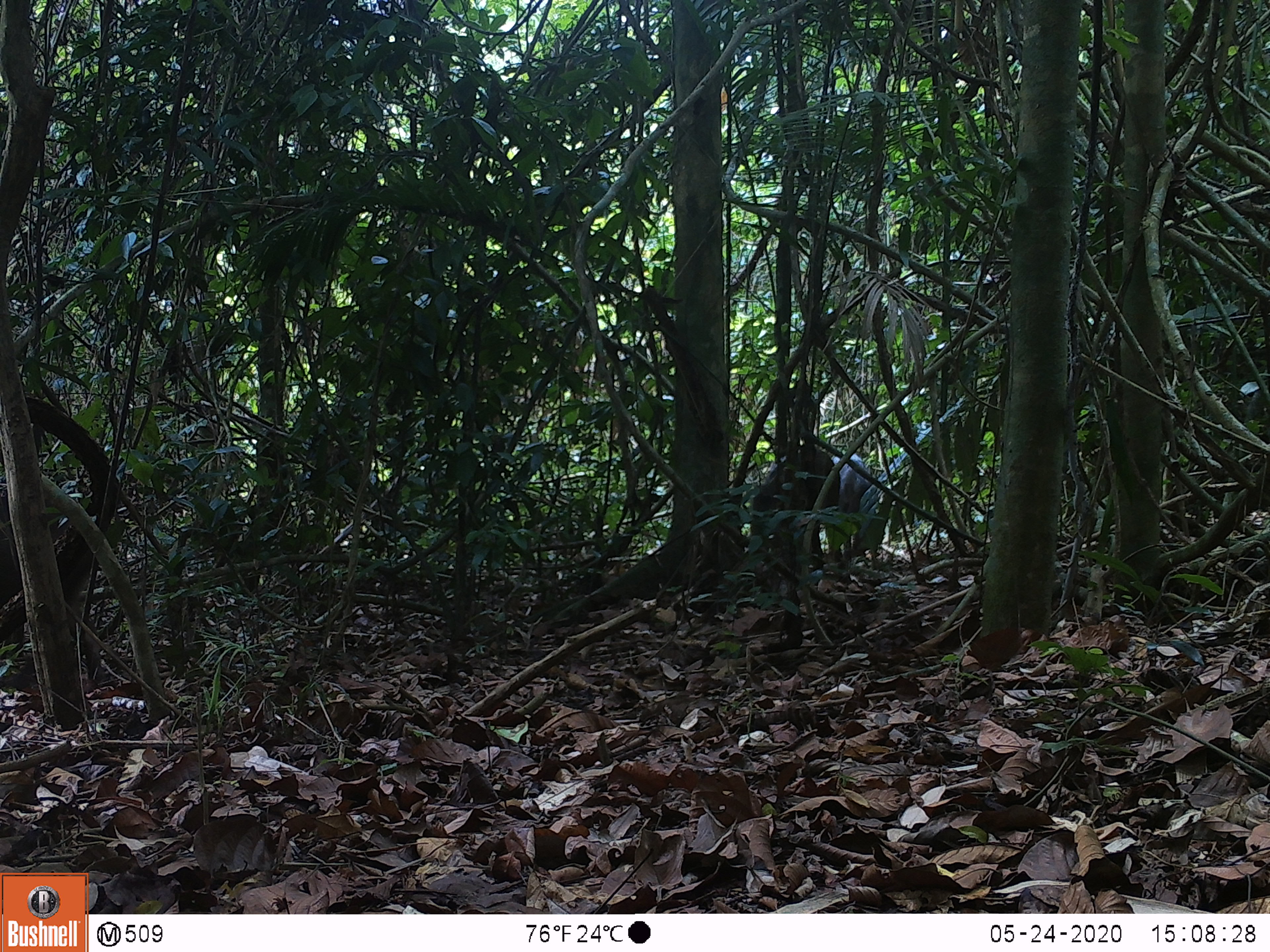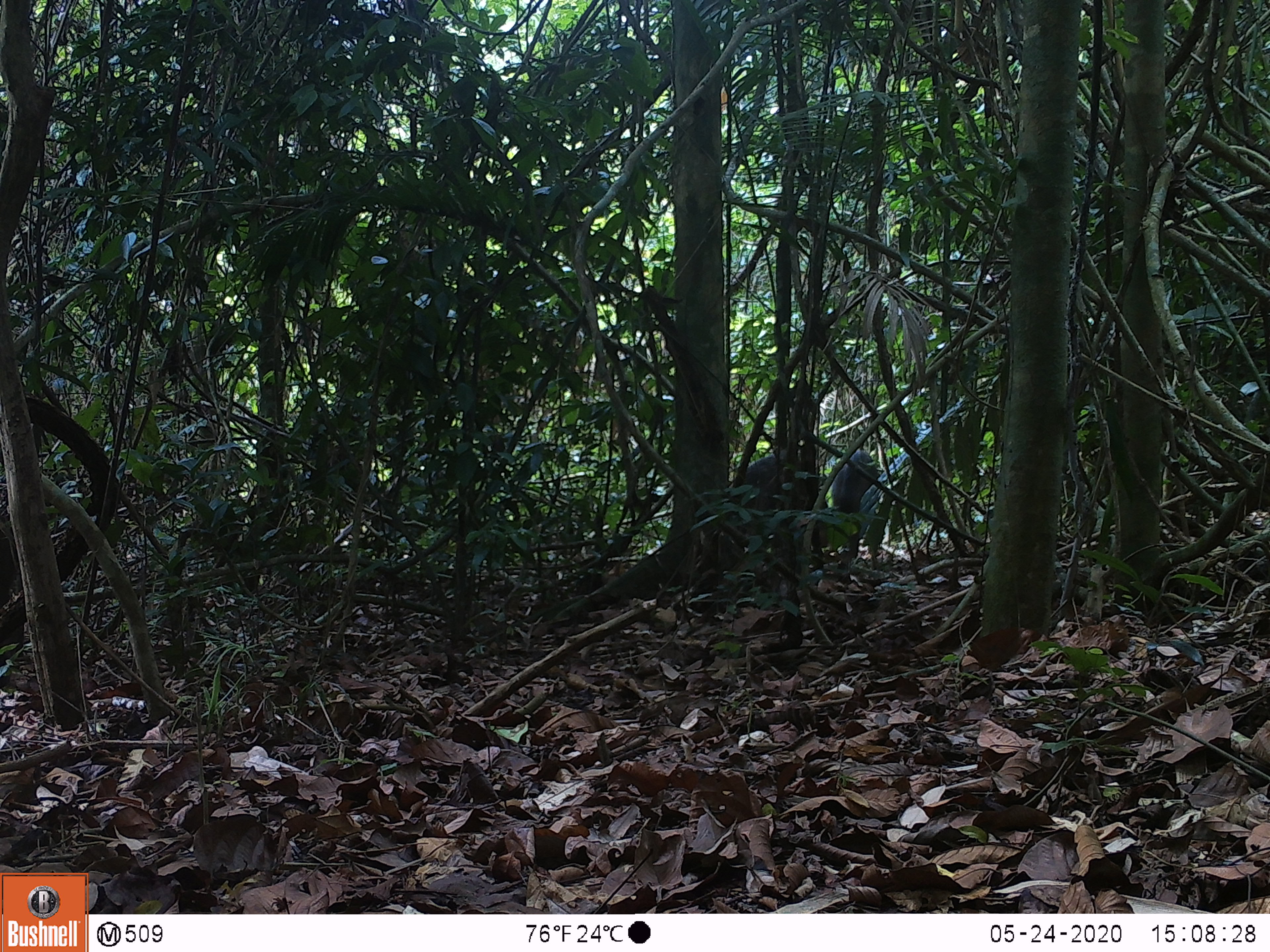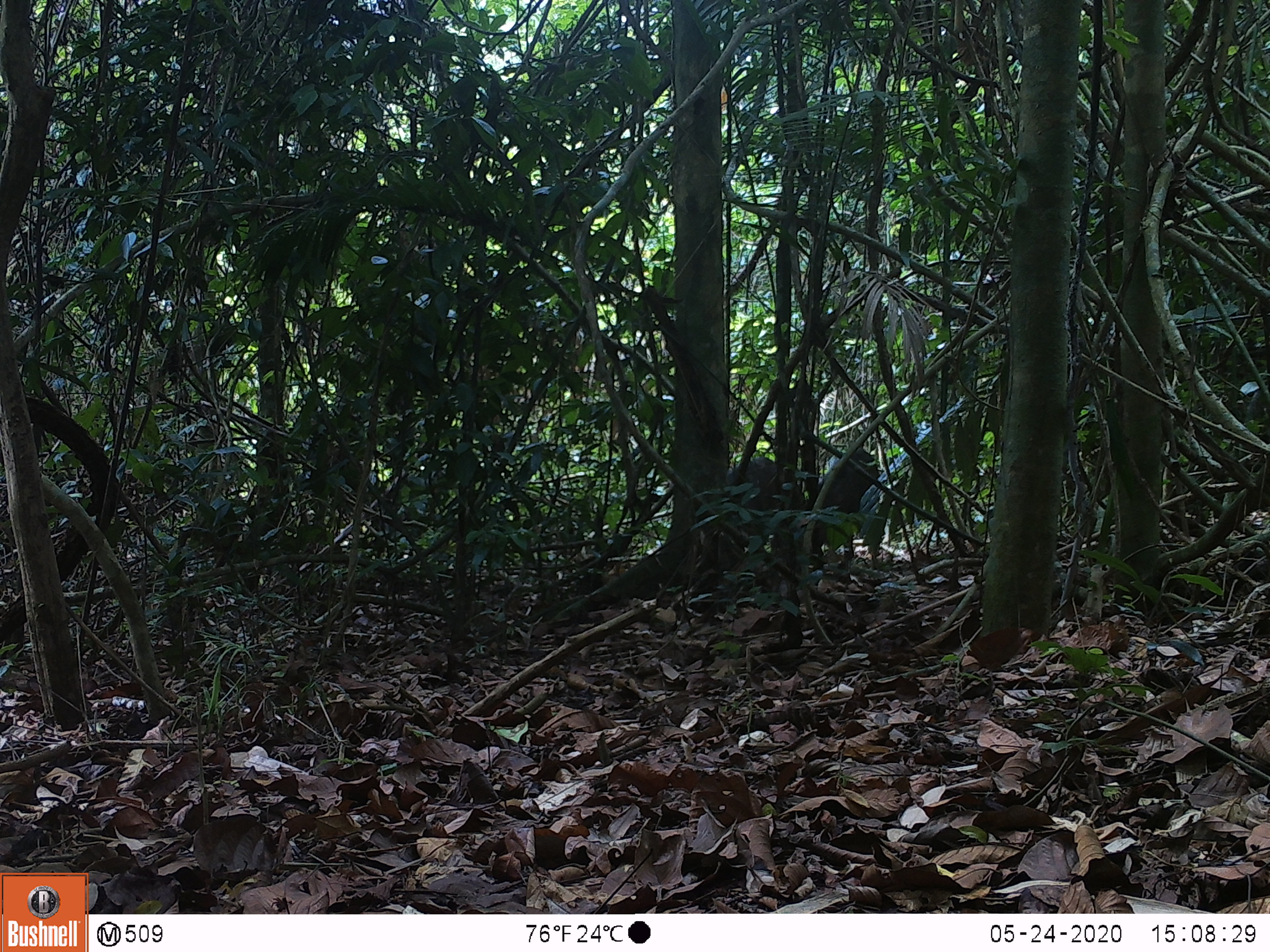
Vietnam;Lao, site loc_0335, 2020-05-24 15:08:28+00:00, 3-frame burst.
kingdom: Animalia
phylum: Chordata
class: Mammalia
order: Artiodactyla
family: Suidae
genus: Sus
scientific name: Sus scrofa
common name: eurasian wild pig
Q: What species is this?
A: Eurasian wild pig (Sus scrofa).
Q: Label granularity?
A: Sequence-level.